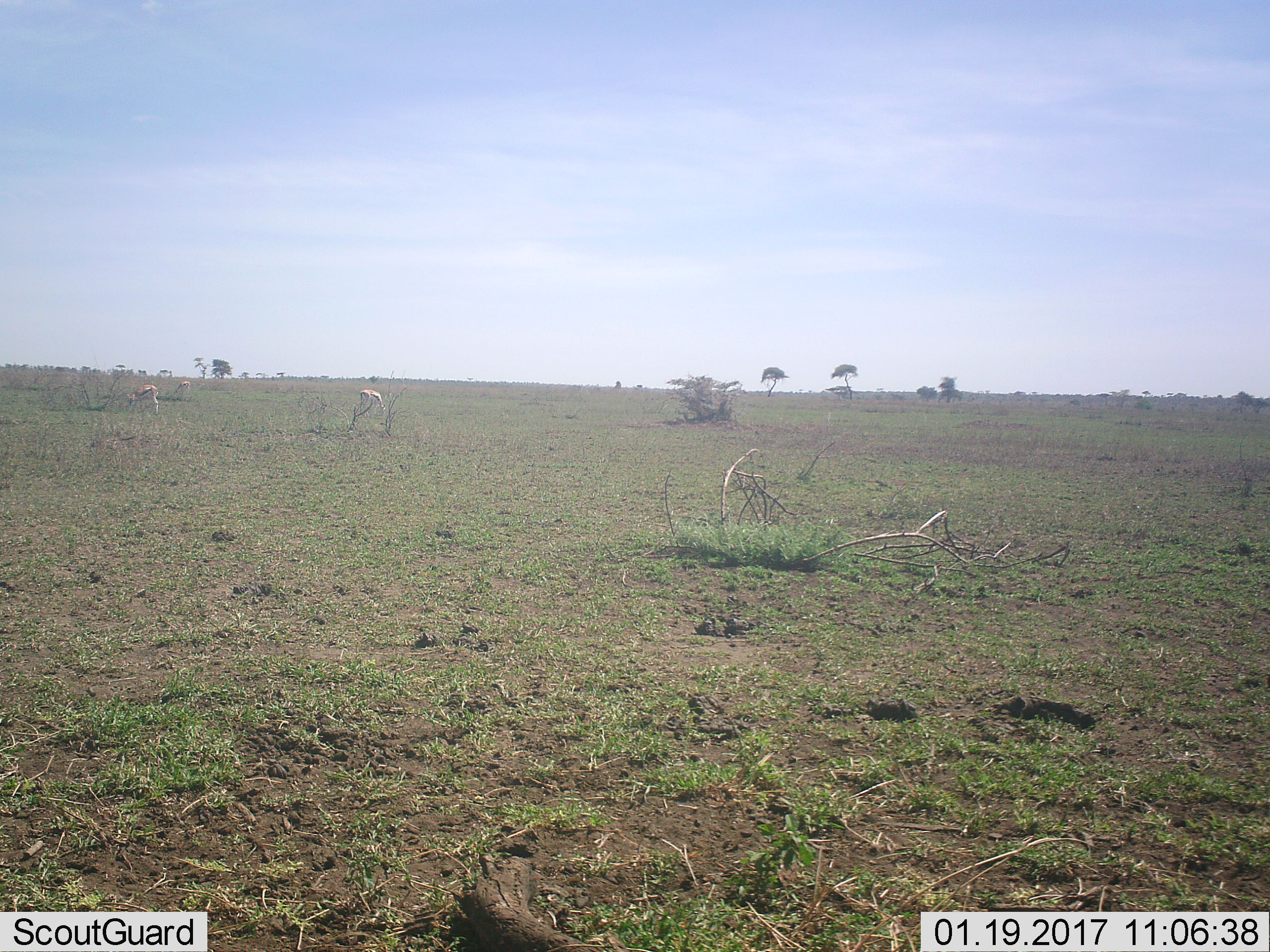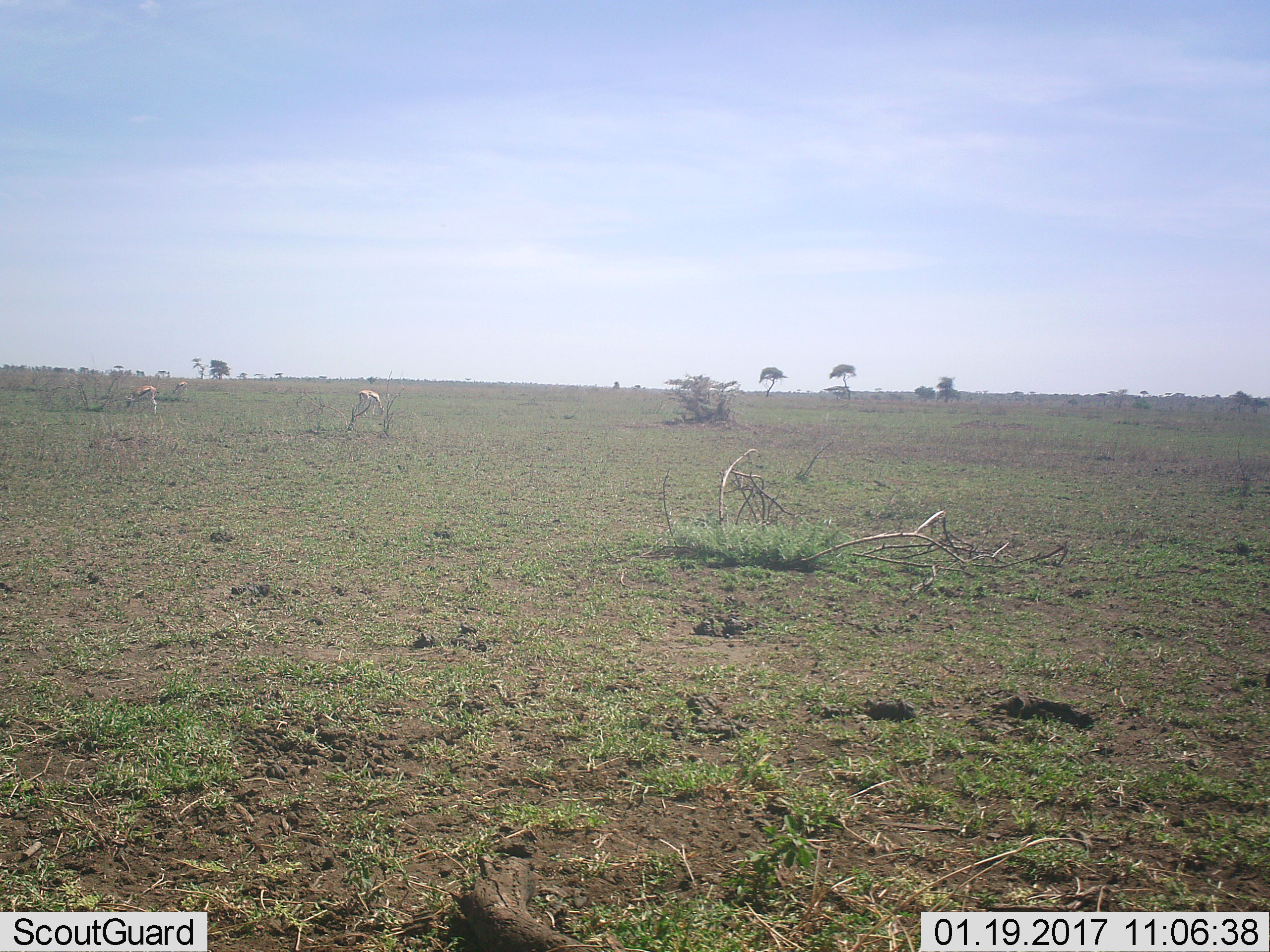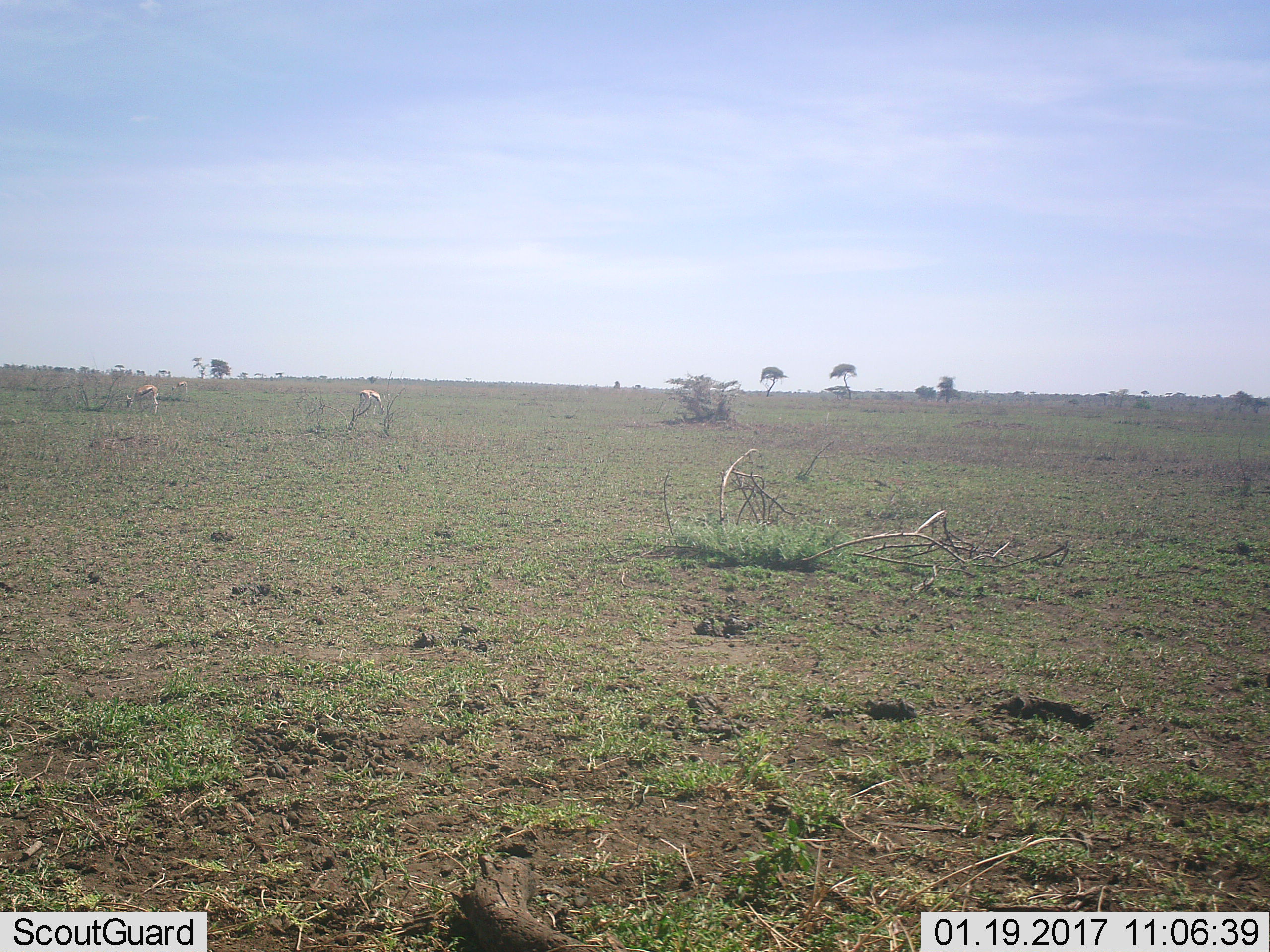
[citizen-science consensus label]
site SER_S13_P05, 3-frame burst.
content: unidentified animal